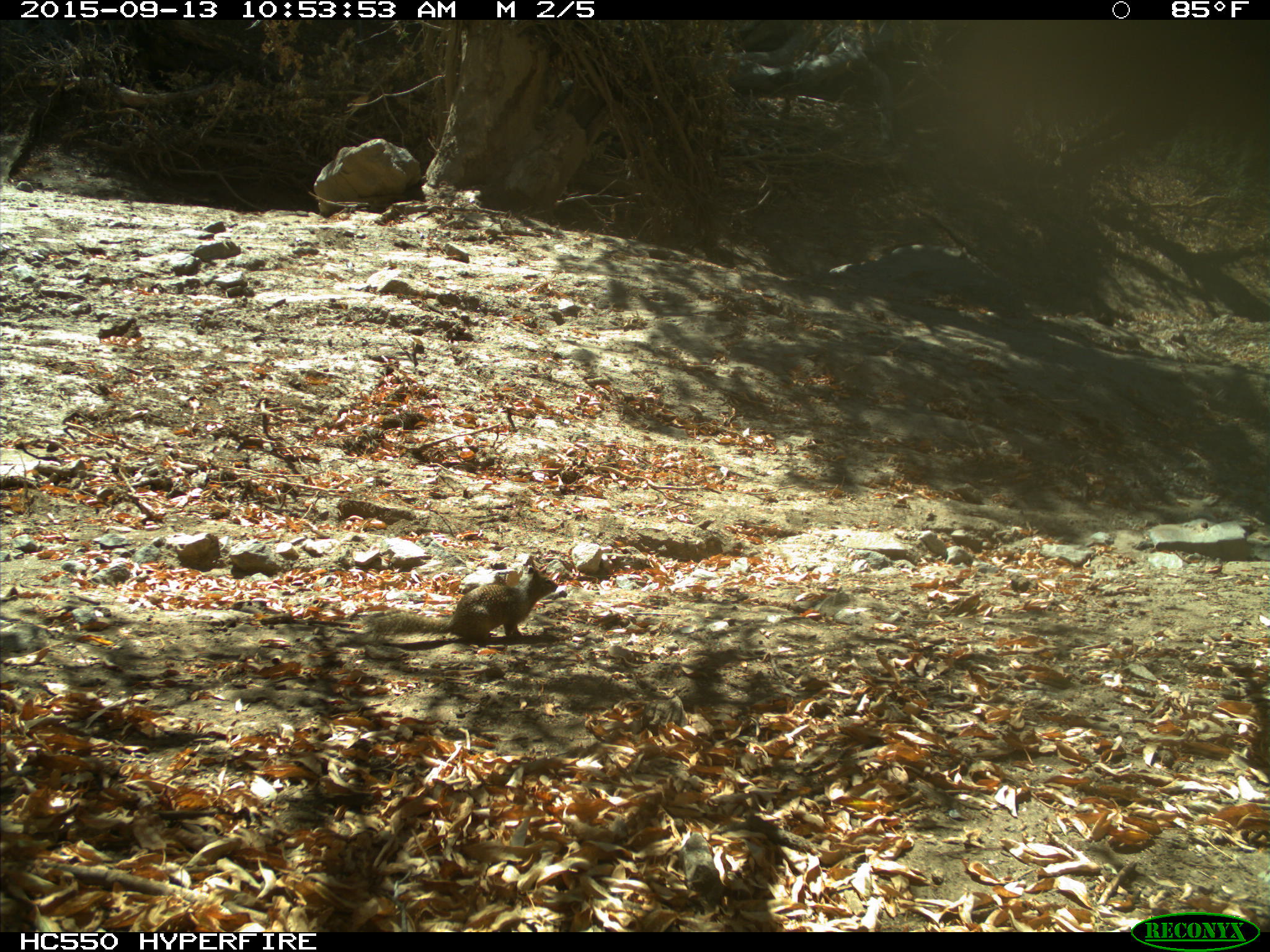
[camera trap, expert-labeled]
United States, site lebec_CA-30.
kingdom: Animalia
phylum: Chordata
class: Mammalia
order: Rodentia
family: Sciuridae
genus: Otospermophilus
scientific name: Otospermophilus beecheyi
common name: california ground squirrel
Otospermophilus beecheyi (california ground squirrel).